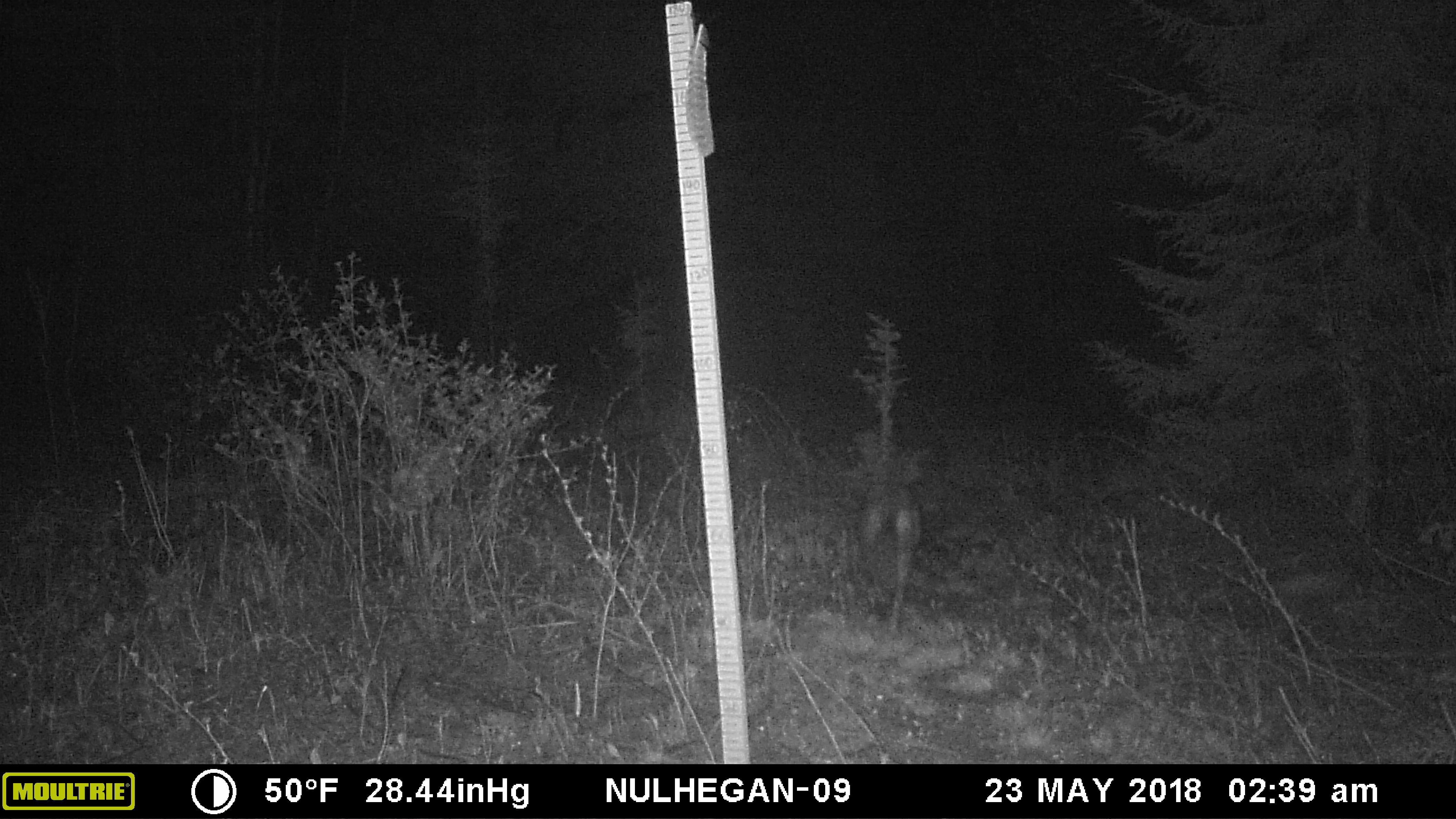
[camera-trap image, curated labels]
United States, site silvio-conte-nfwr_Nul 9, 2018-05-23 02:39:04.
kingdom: Animalia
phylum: Chordata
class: Mammalia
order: Artiodactyla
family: Cervidae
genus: Odocoileus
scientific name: Odocoileus virginianus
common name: white-tailed deer